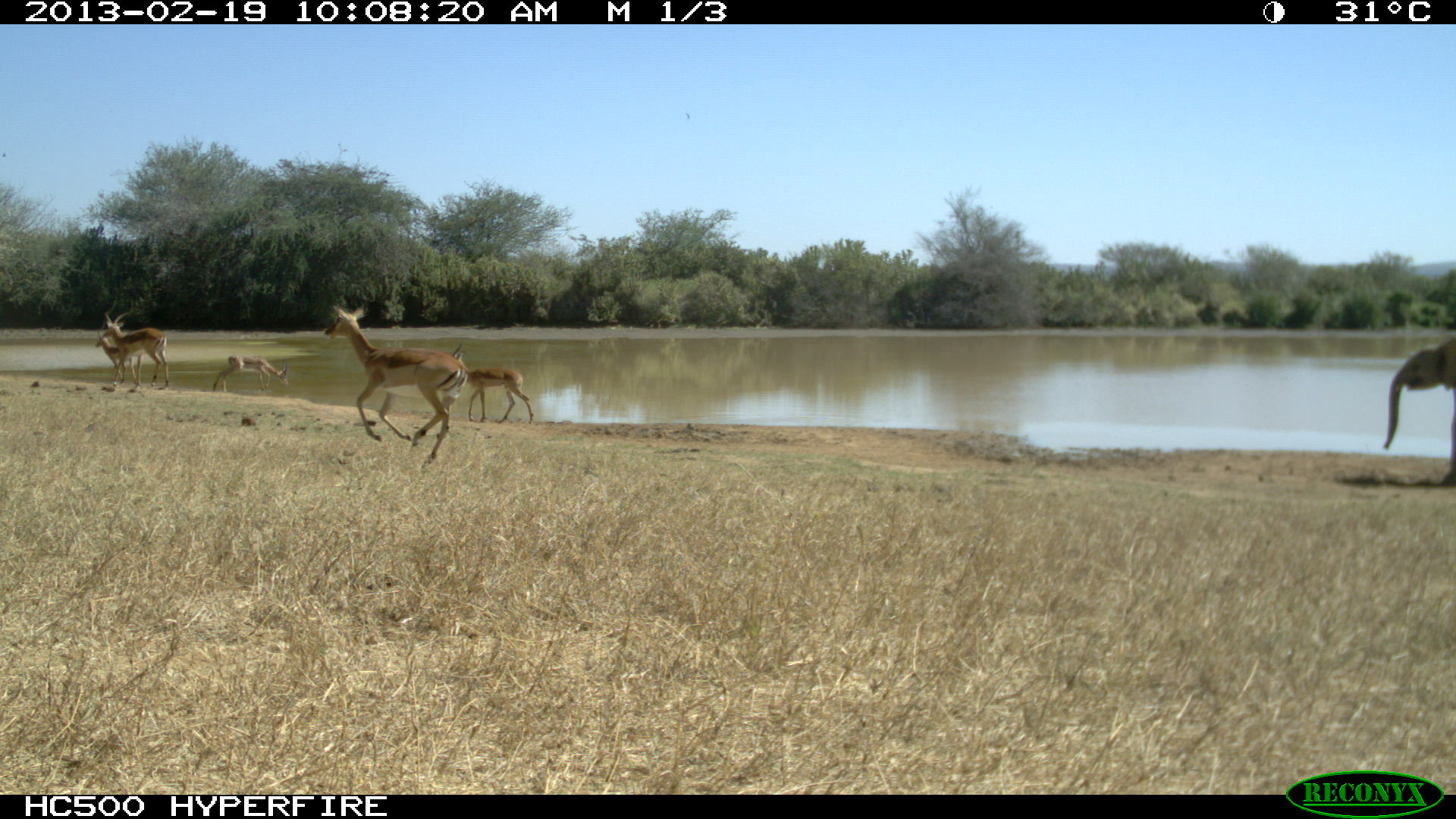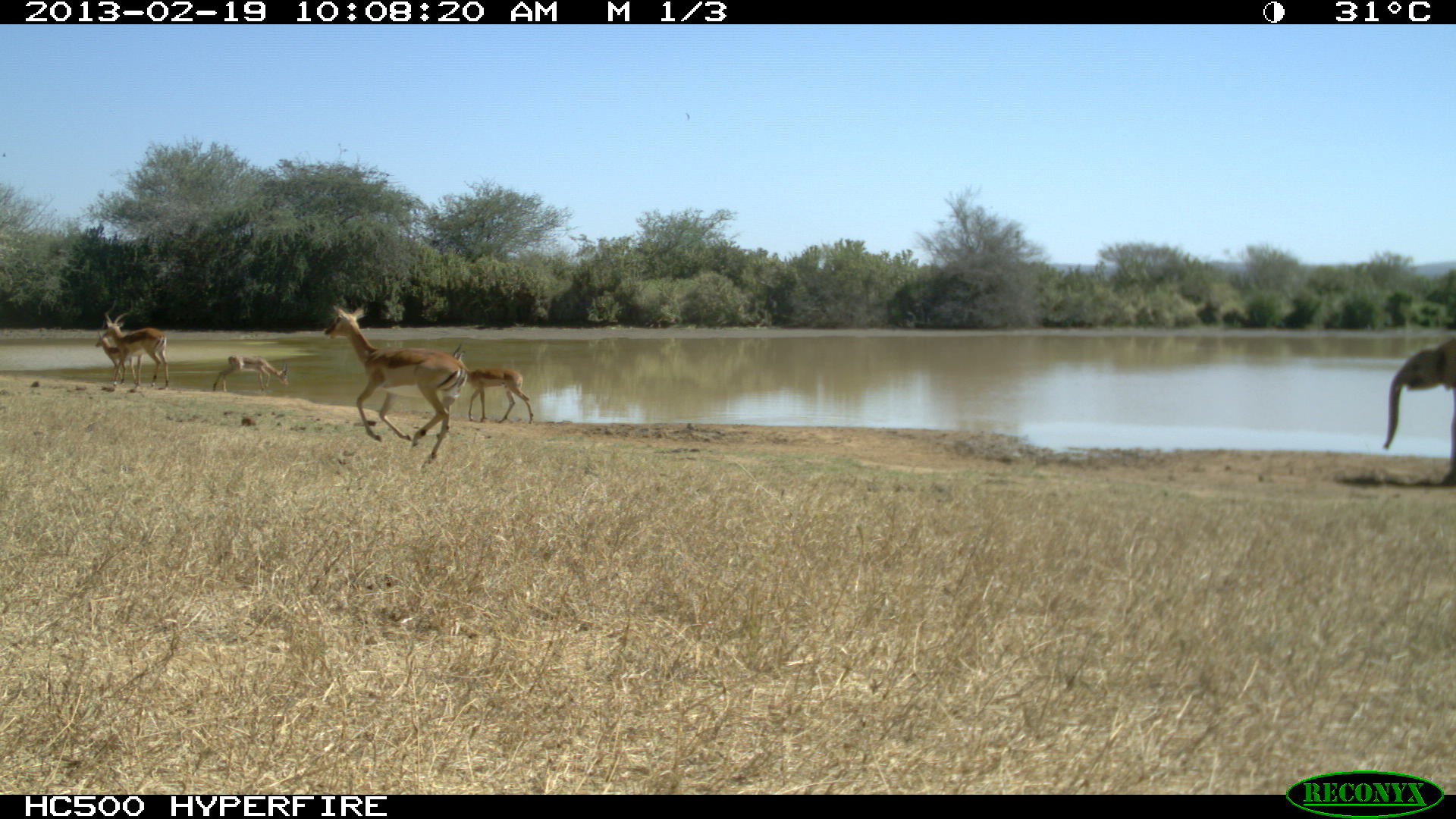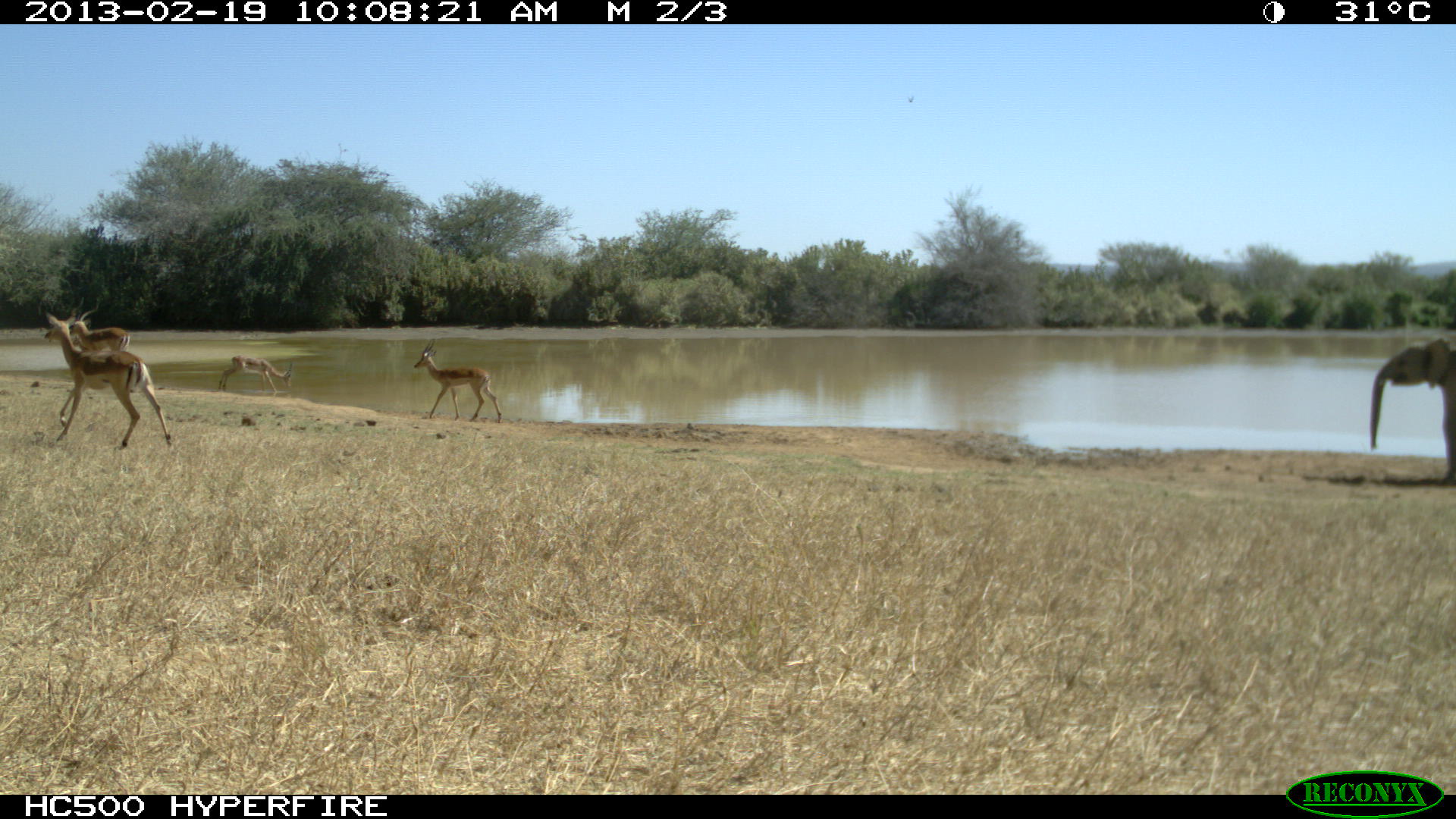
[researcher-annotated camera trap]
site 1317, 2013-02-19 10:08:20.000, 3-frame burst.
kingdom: Animalia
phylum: Chordata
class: Mammalia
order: Proboscidea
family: Elephantidae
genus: Loxodonta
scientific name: Loxodonta africana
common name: african bush elephant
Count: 1.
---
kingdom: Animalia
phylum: Chordata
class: Mammalia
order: Artiodactyla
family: Bovidae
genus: Aepyceros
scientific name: Aepyceros melampus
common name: impala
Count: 5.